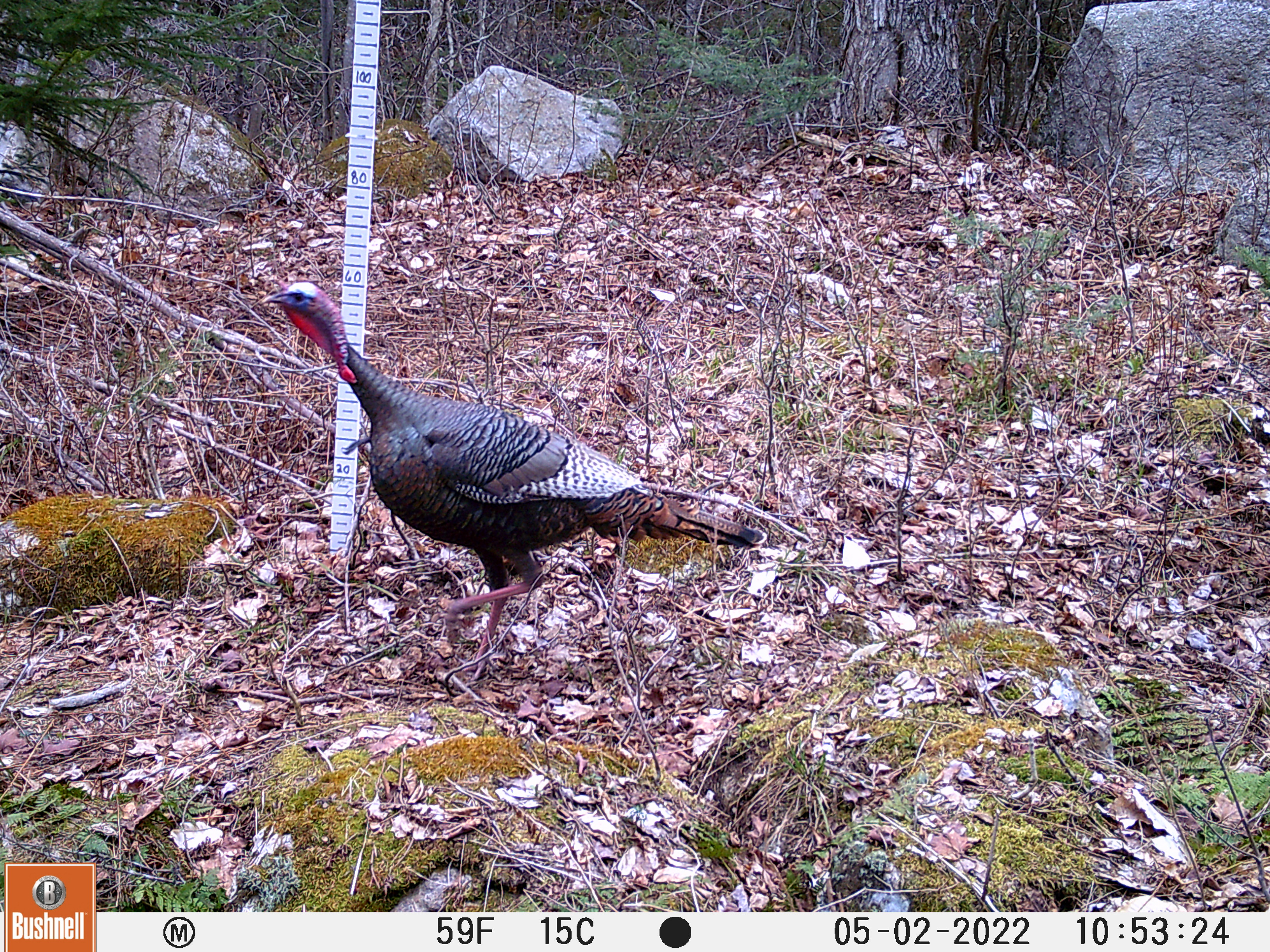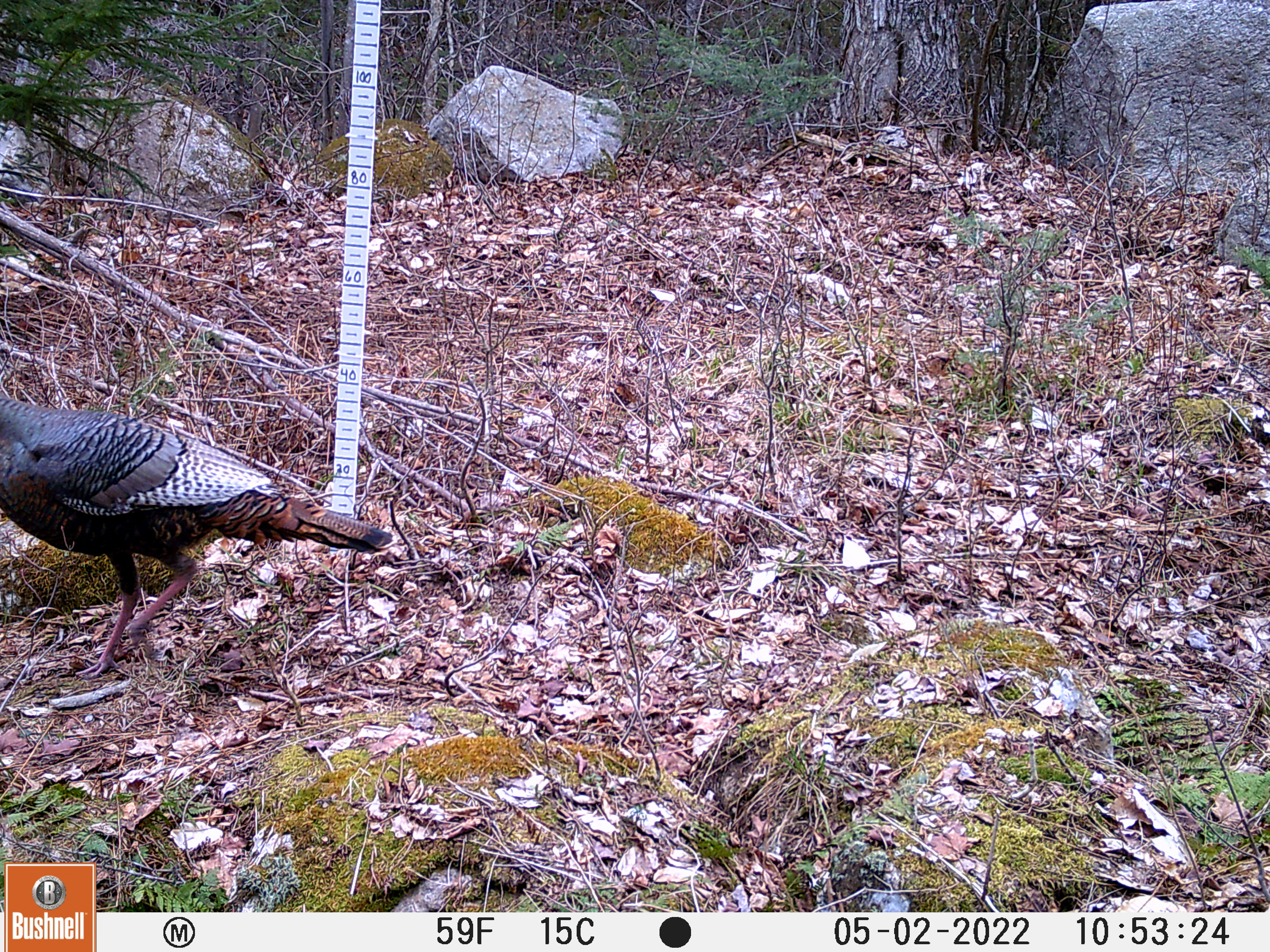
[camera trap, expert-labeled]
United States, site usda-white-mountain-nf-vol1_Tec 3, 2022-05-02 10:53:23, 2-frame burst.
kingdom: Animalia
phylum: Chordata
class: Aves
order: Galliformes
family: Phasianidae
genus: Meleagris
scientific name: Meleagris gallopavo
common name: wild turkey